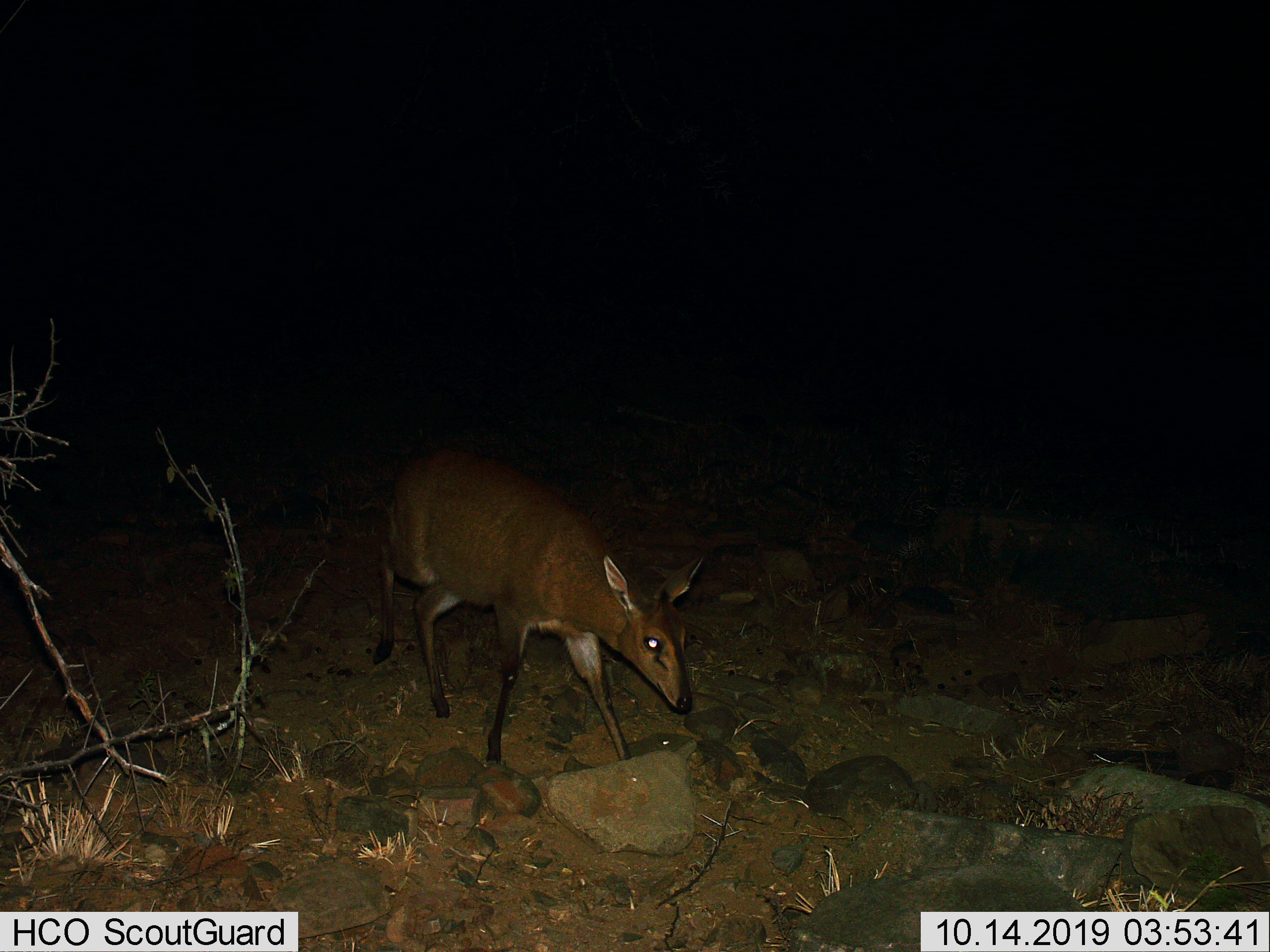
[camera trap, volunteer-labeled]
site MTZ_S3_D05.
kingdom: Animalia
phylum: Chordata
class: Mammalia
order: Artiodactyla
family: Bovidae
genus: Sylvicapra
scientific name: Sylvicapra grimmia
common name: common duiker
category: duikercommongrey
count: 1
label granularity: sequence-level